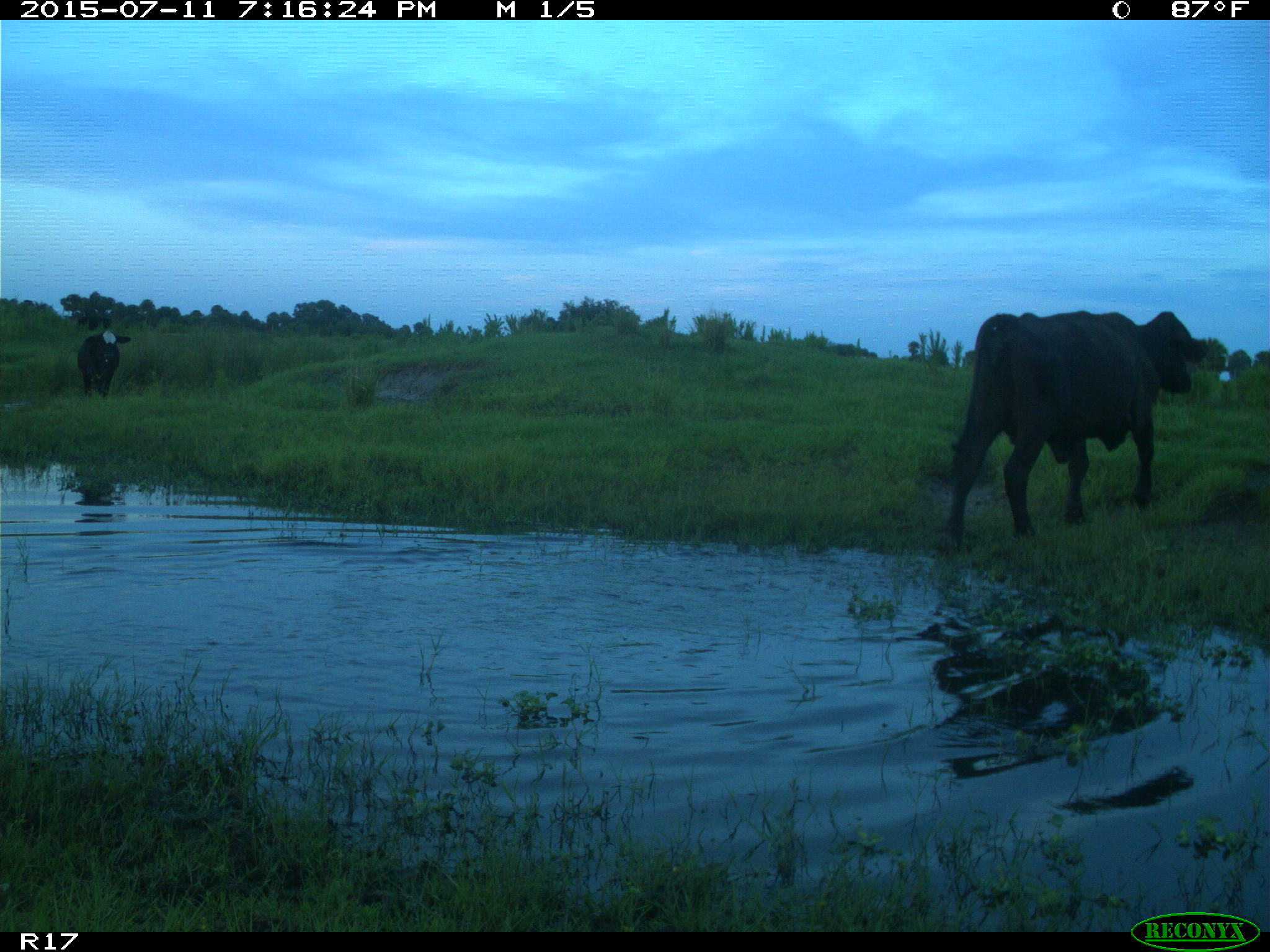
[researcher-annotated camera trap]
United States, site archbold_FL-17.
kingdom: Animalia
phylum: Chordata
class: Mammalia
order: Artiodactyla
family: Bovidae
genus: Bos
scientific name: Bos taurus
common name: domestic cow